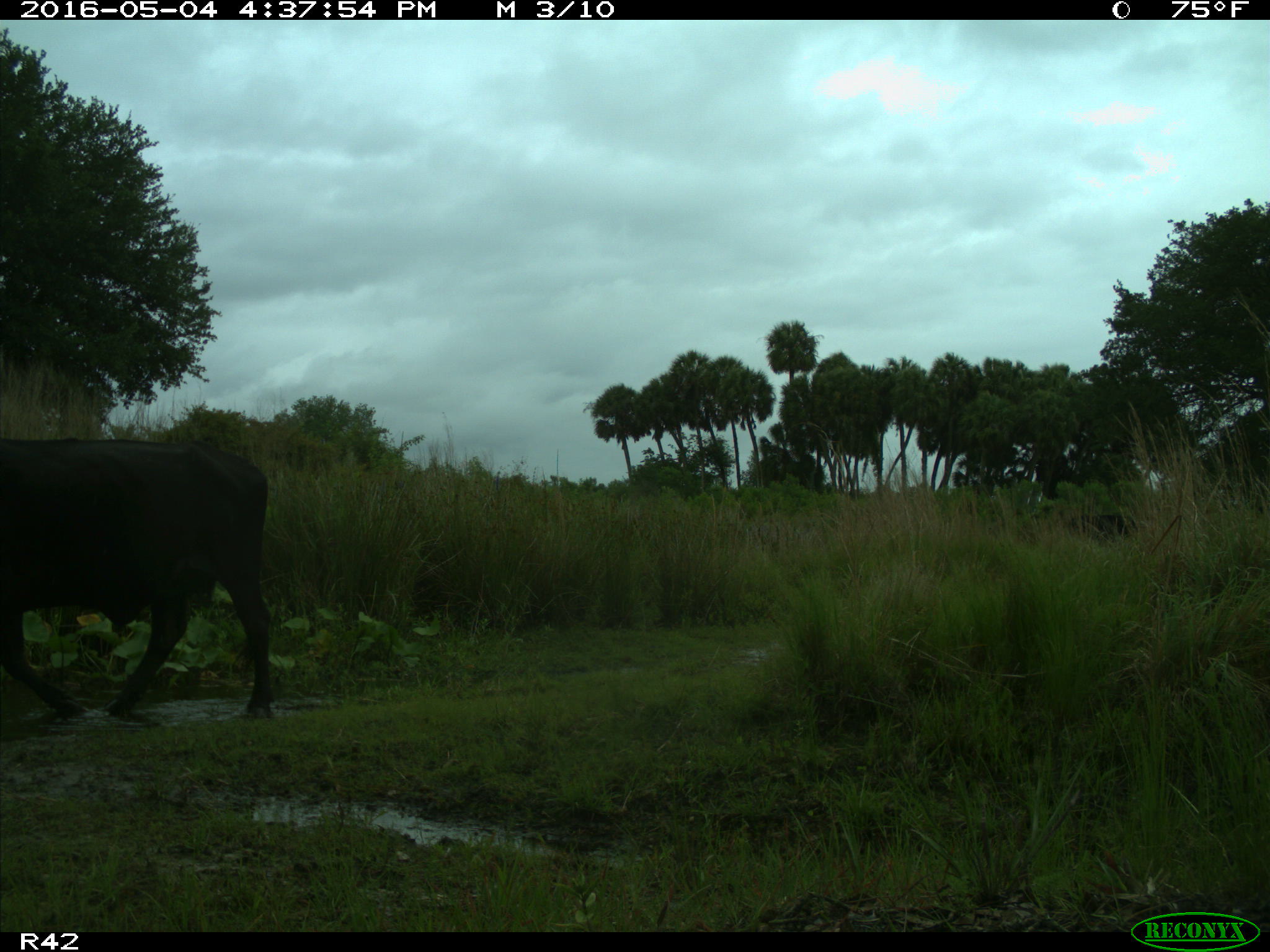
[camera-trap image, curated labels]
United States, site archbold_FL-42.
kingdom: Animalia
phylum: Chordata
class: Mammalia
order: Artiodactyla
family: Bovidae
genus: Bos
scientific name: Bos taurus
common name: domestic cow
Bos taurus (domestic cow).